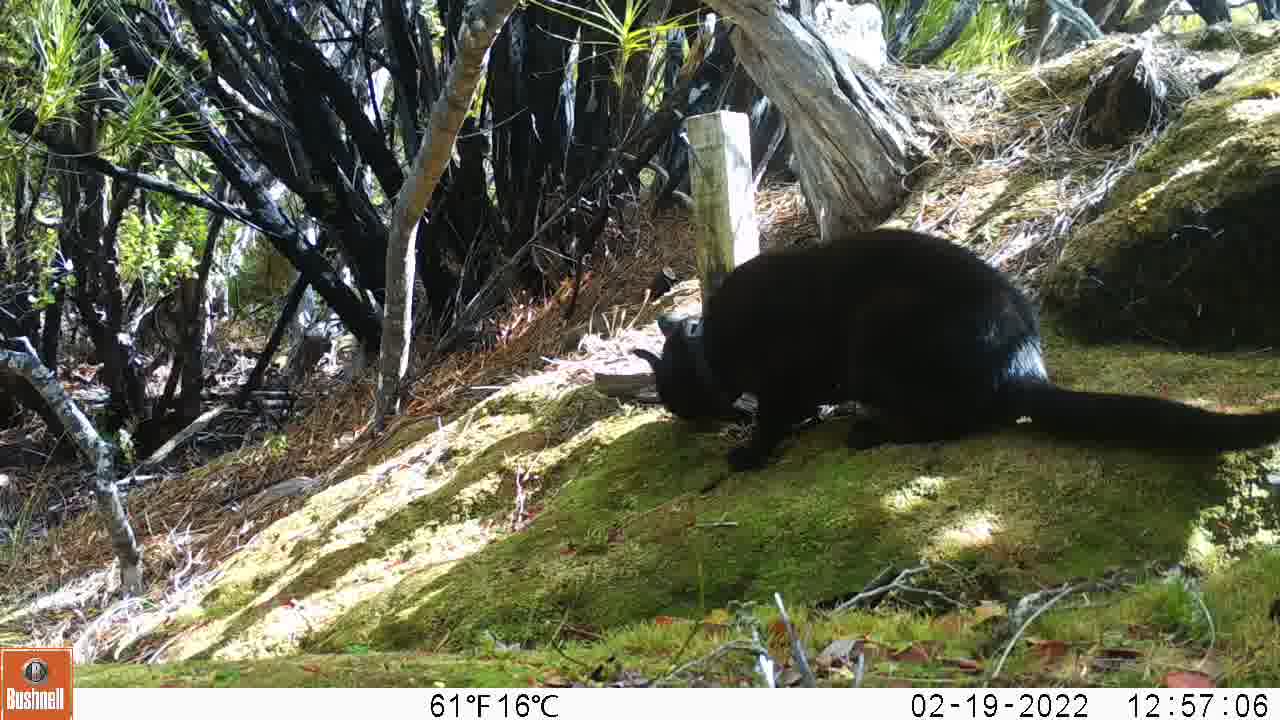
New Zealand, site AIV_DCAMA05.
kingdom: Animalia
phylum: Chordata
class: Mammalia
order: Carnivora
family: Felidae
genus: Felis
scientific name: Felis catus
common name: domestic cat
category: cat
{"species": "cat (domestic cat) (Felis catus)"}